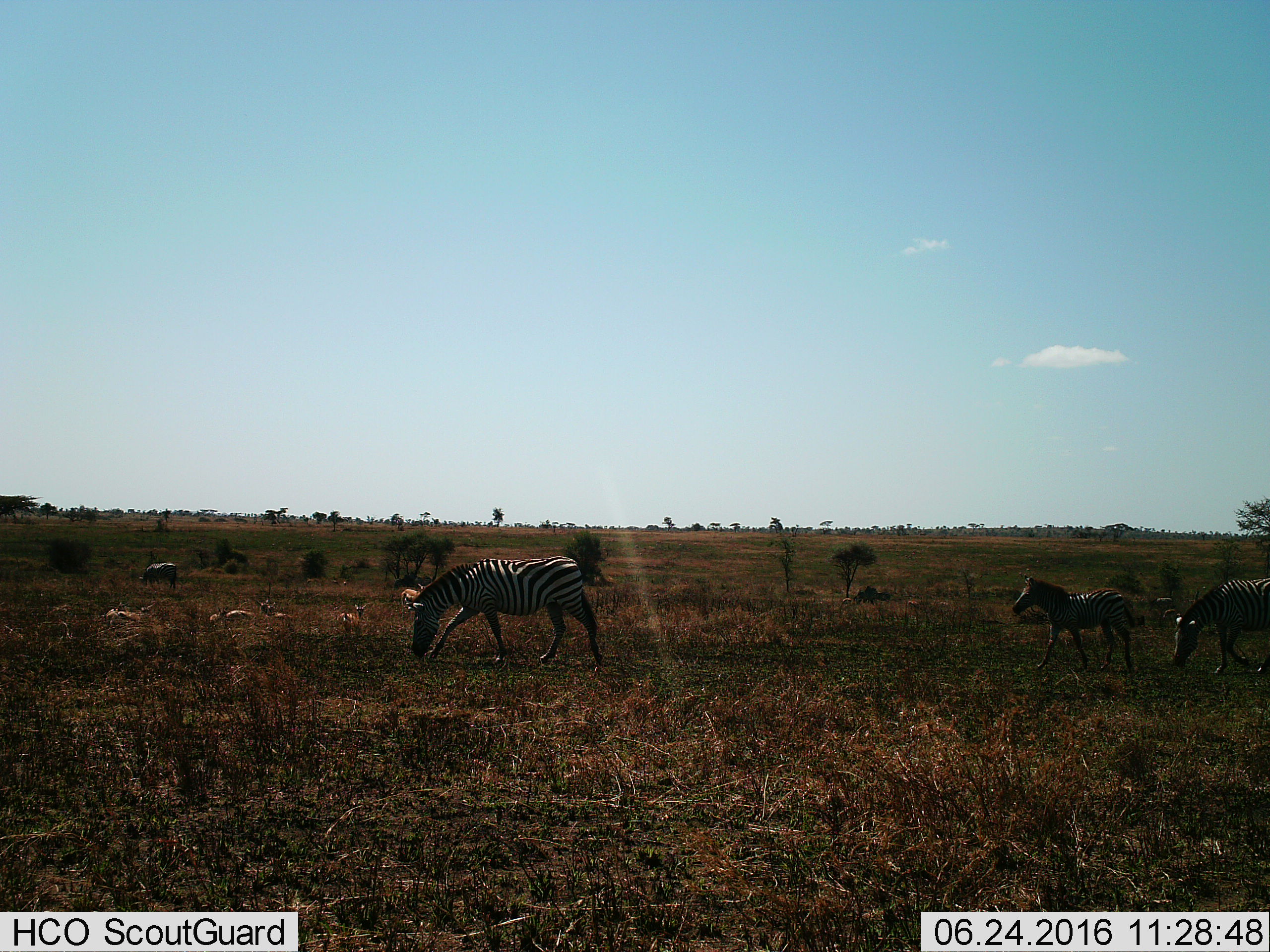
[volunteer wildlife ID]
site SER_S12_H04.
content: unidentified animal